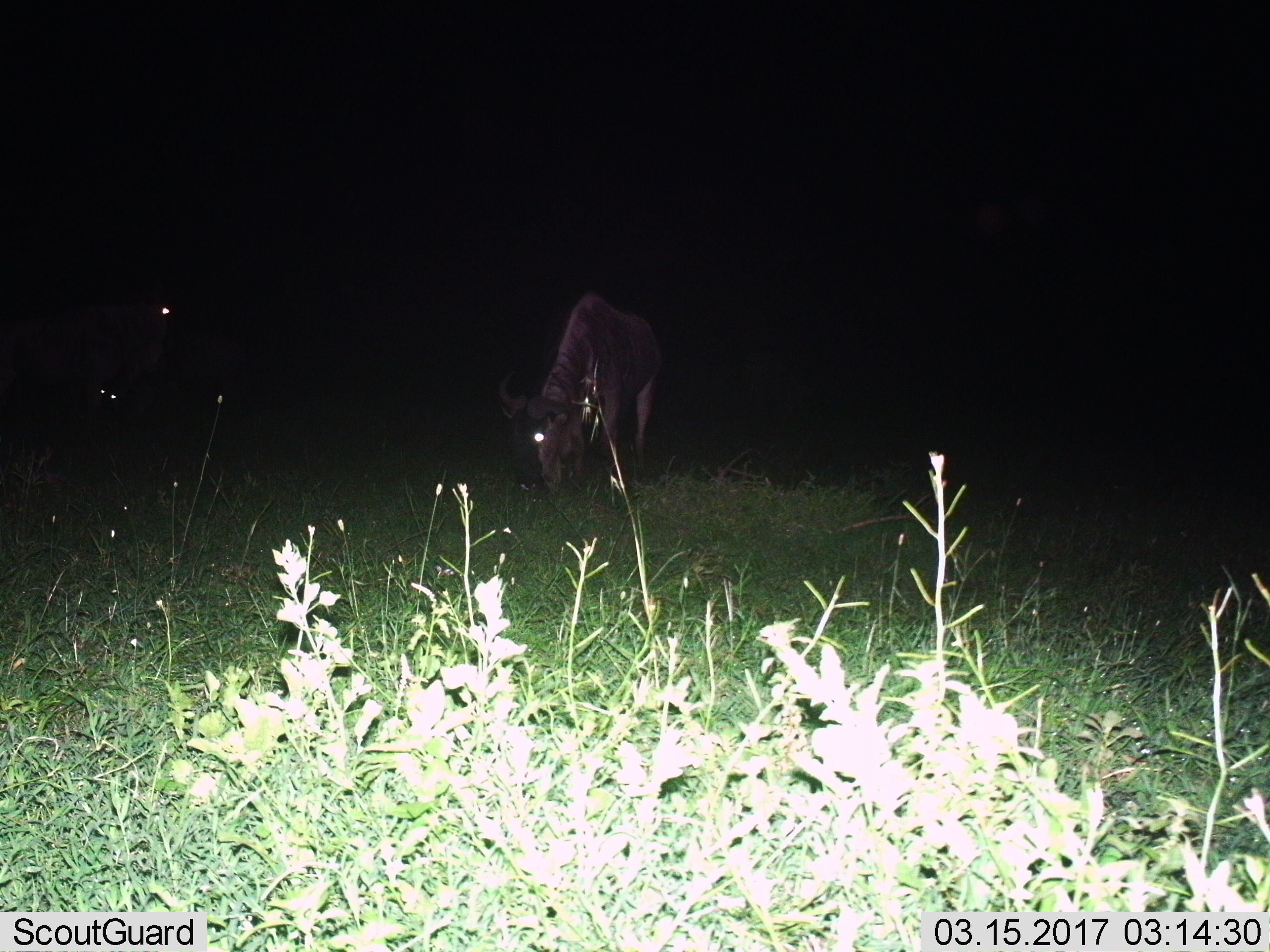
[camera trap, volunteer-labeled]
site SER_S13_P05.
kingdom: Animalia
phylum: Chordata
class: Mammalia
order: Artiodactyla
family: Bovidae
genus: Connochaetes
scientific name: Connochaetes taurinus taurinus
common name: blue wildebeest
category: wildebeestblue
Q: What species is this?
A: Wildebeestblue (blue wildebeest) (Connochaetes taurinus taurinus).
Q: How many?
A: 2.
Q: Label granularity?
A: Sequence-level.